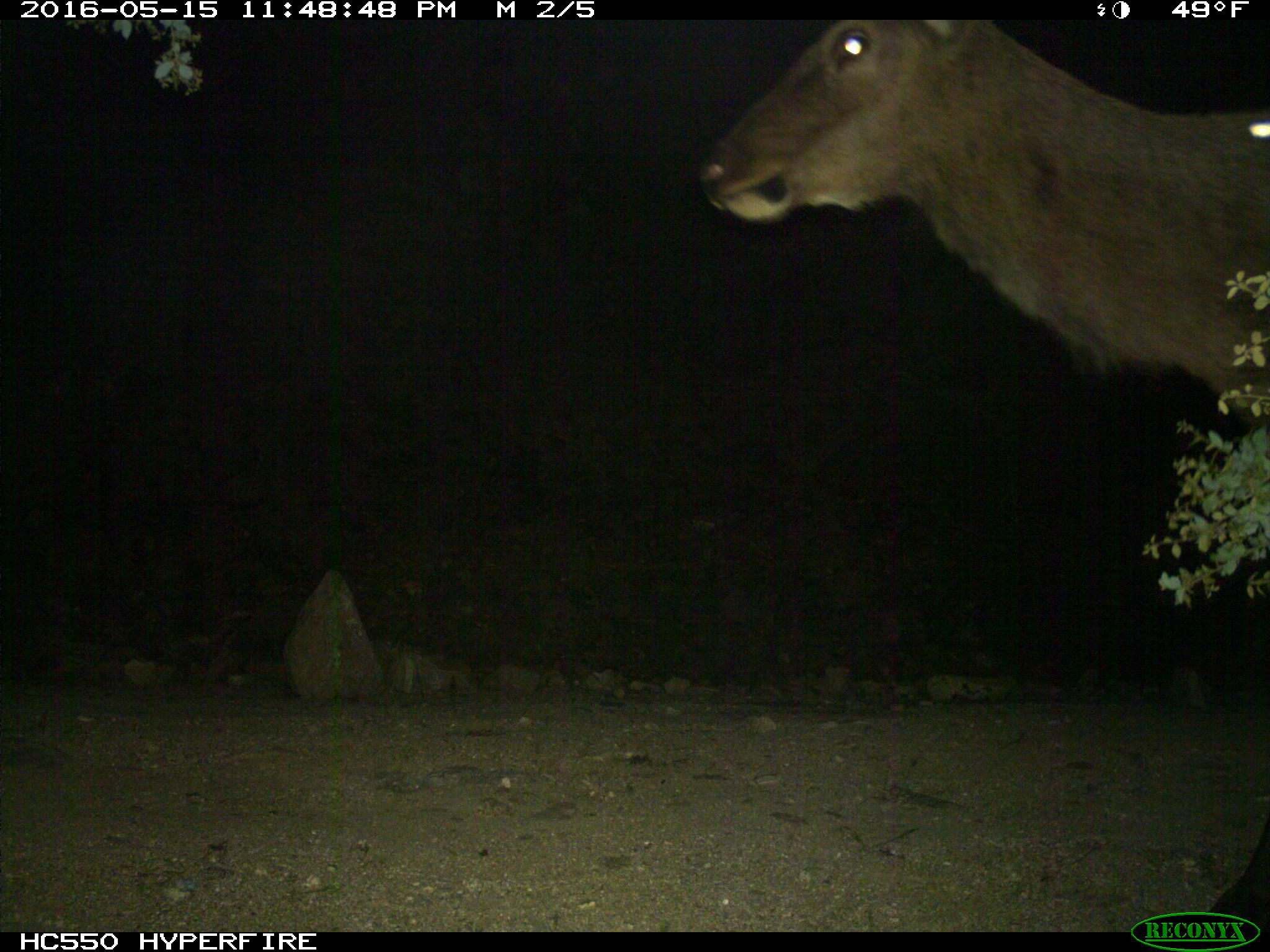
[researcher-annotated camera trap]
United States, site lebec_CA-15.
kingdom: Animalia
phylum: Chordata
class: Mammalia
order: Artiodactyla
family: Cervidae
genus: Cervus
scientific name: Cervus canadensis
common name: elk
Cervus canadensis (elk).